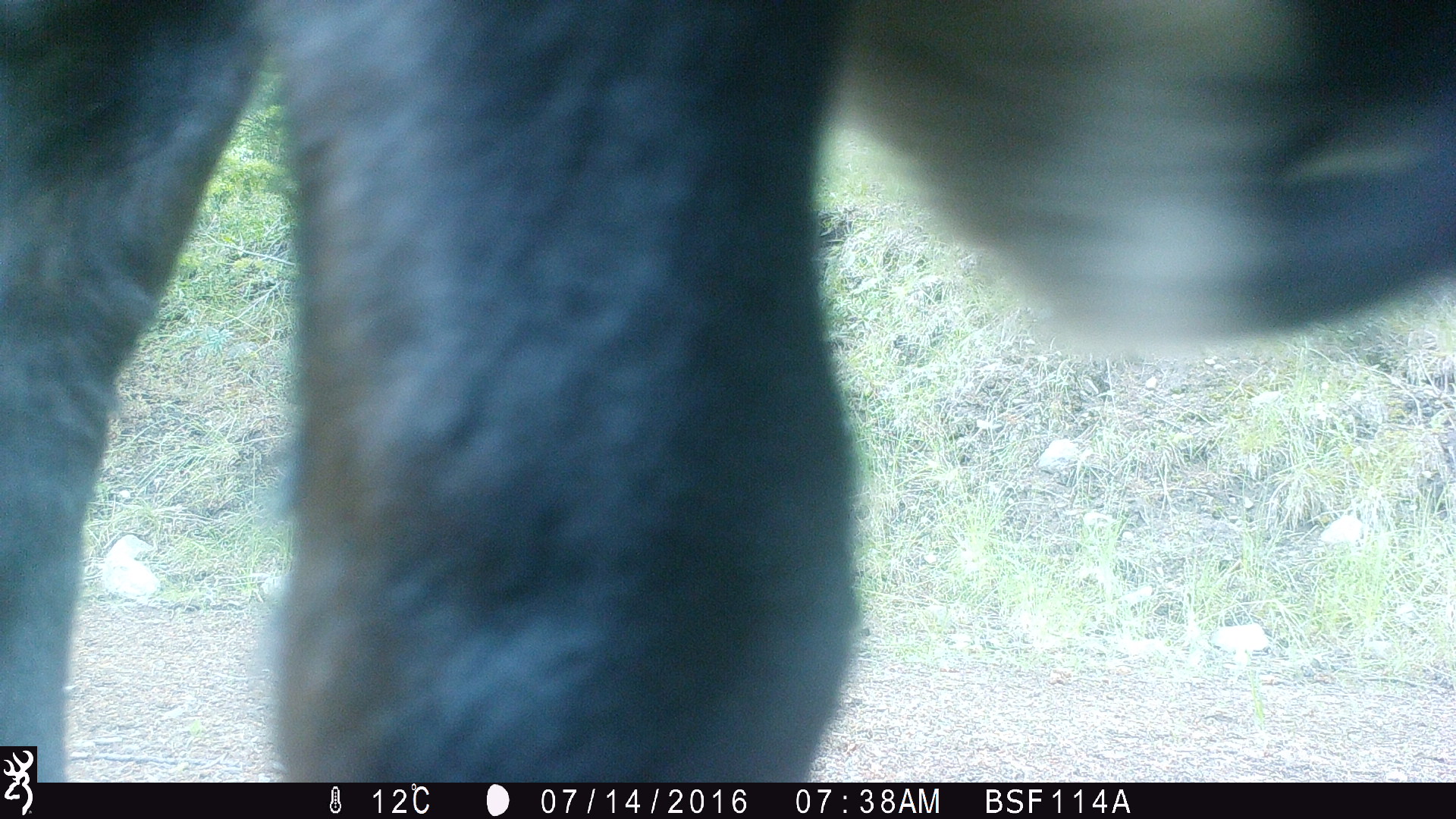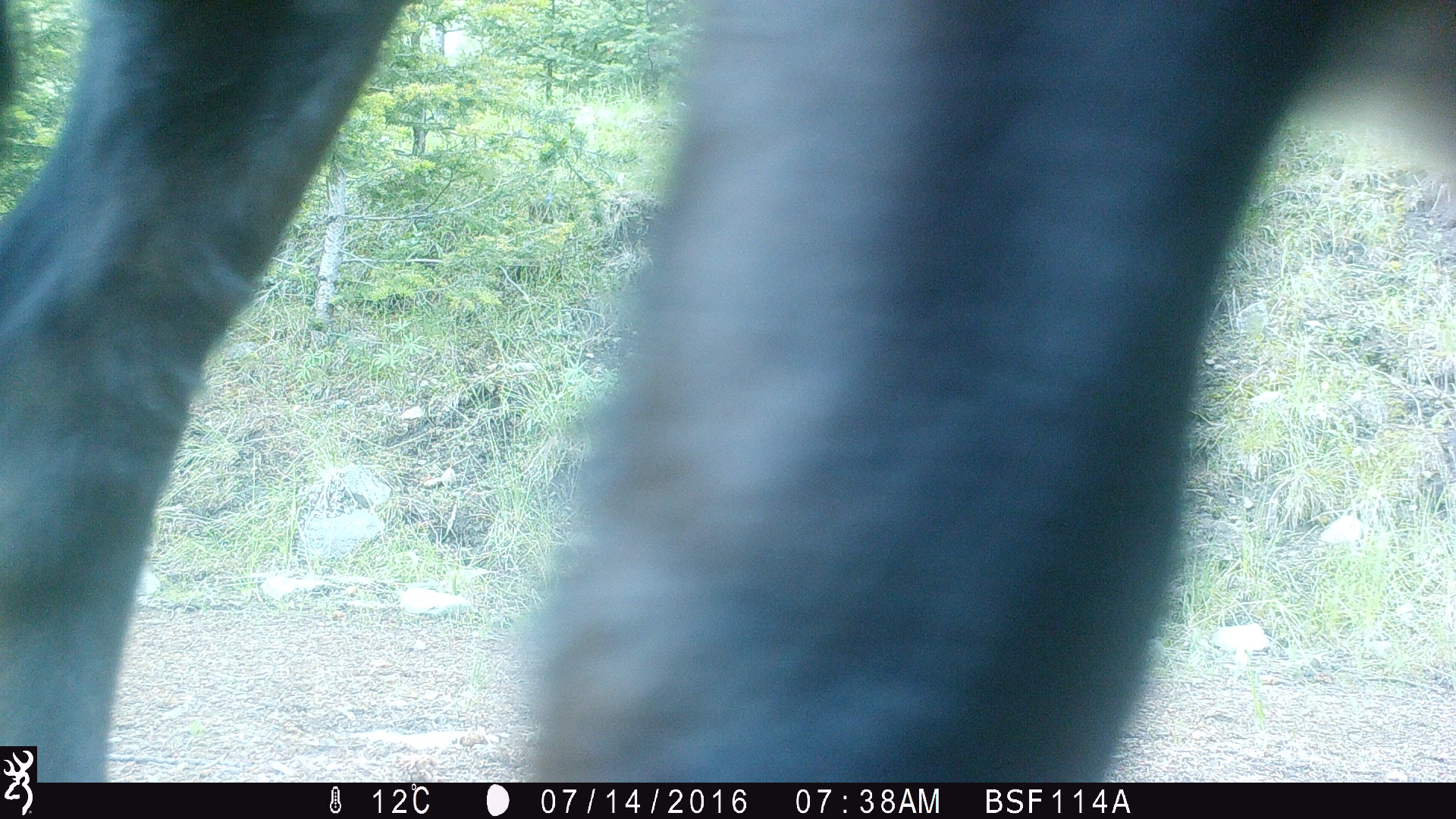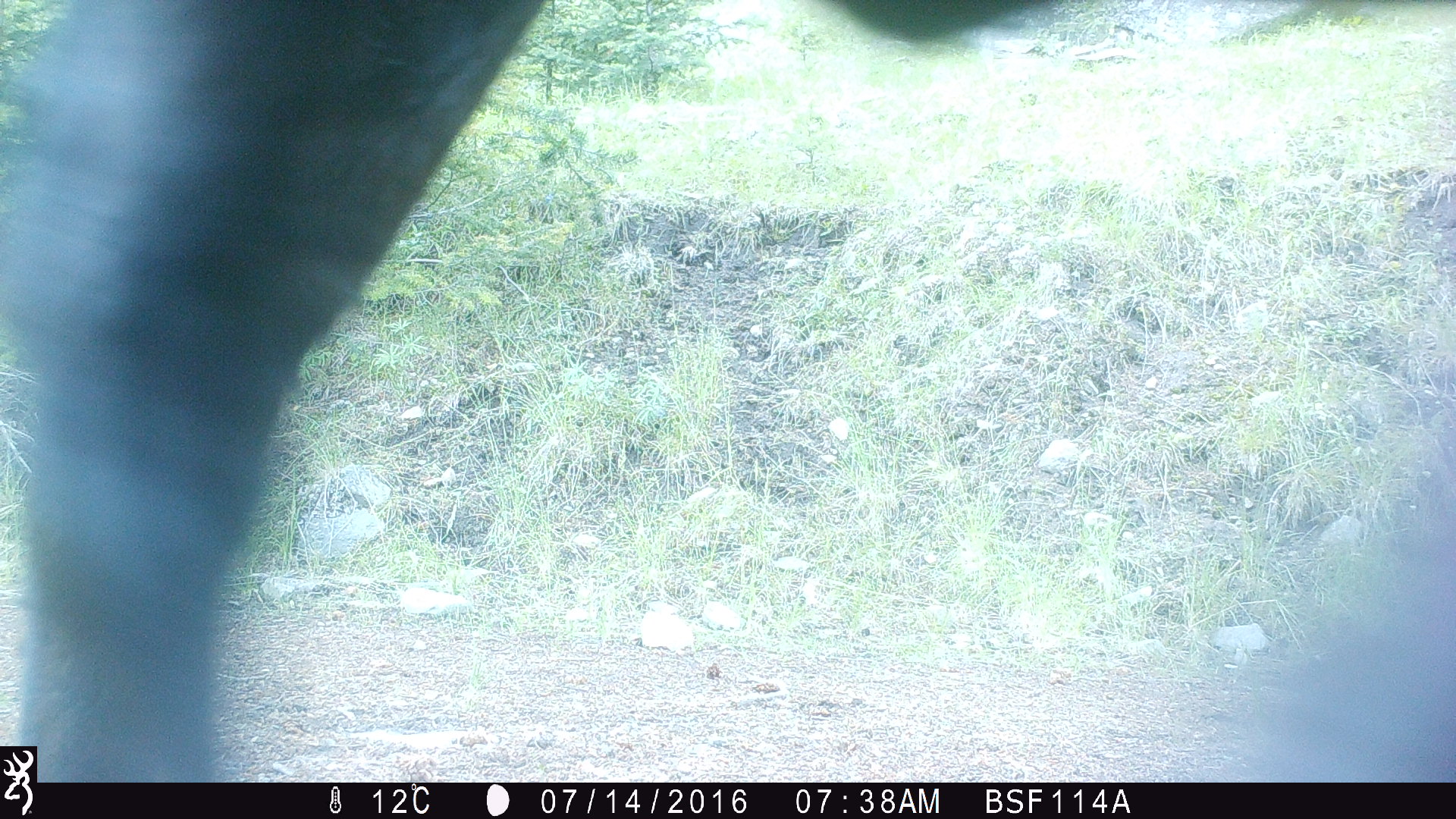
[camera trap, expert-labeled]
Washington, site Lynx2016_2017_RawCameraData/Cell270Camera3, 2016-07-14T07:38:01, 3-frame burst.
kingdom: Animalia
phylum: Chordata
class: Mammalia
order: Artiodactyla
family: Bovidae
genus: Bos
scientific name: Bos taurus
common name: domestic cattle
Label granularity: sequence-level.